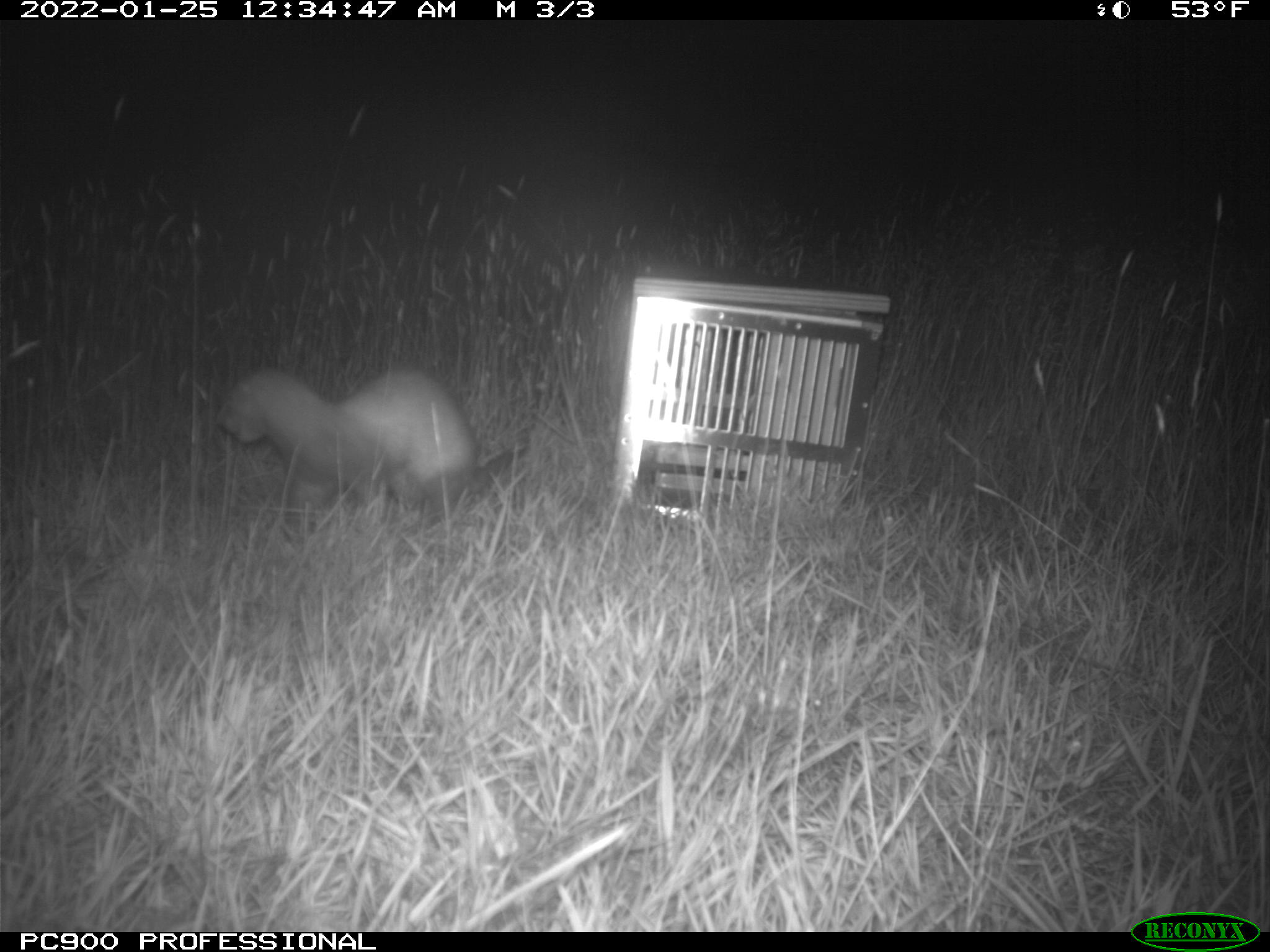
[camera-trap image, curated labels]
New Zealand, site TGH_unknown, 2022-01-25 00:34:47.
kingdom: Animalia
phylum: Chordata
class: Mammalia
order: Carnivora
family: Mustelidae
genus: Mustela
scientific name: Mustela furo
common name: ferret